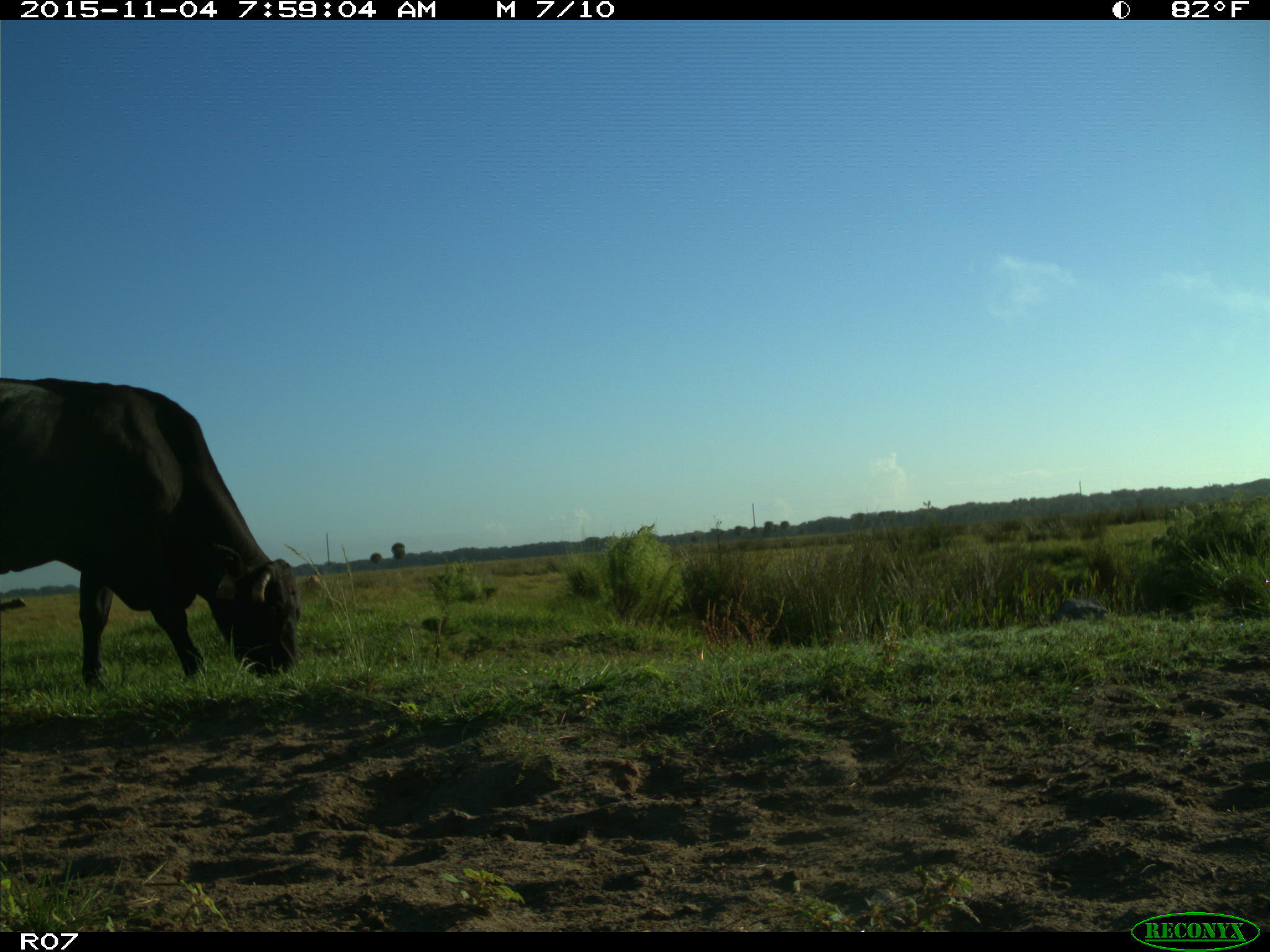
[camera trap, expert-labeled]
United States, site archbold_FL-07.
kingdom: Animalia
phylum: Chordata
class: Mammalia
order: Artiodactyla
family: Bovidae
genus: Bos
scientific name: Bos taurus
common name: domestic cow